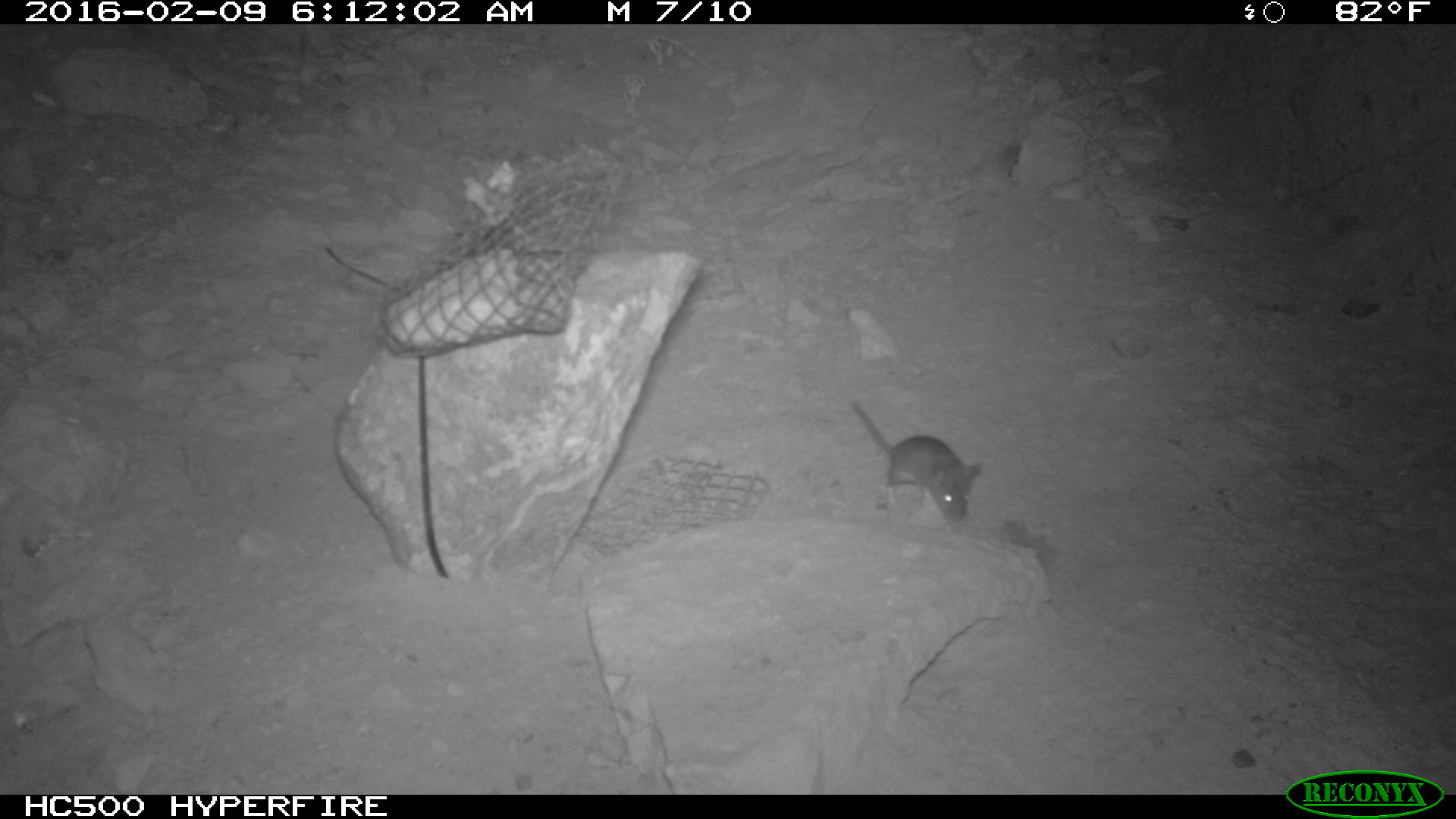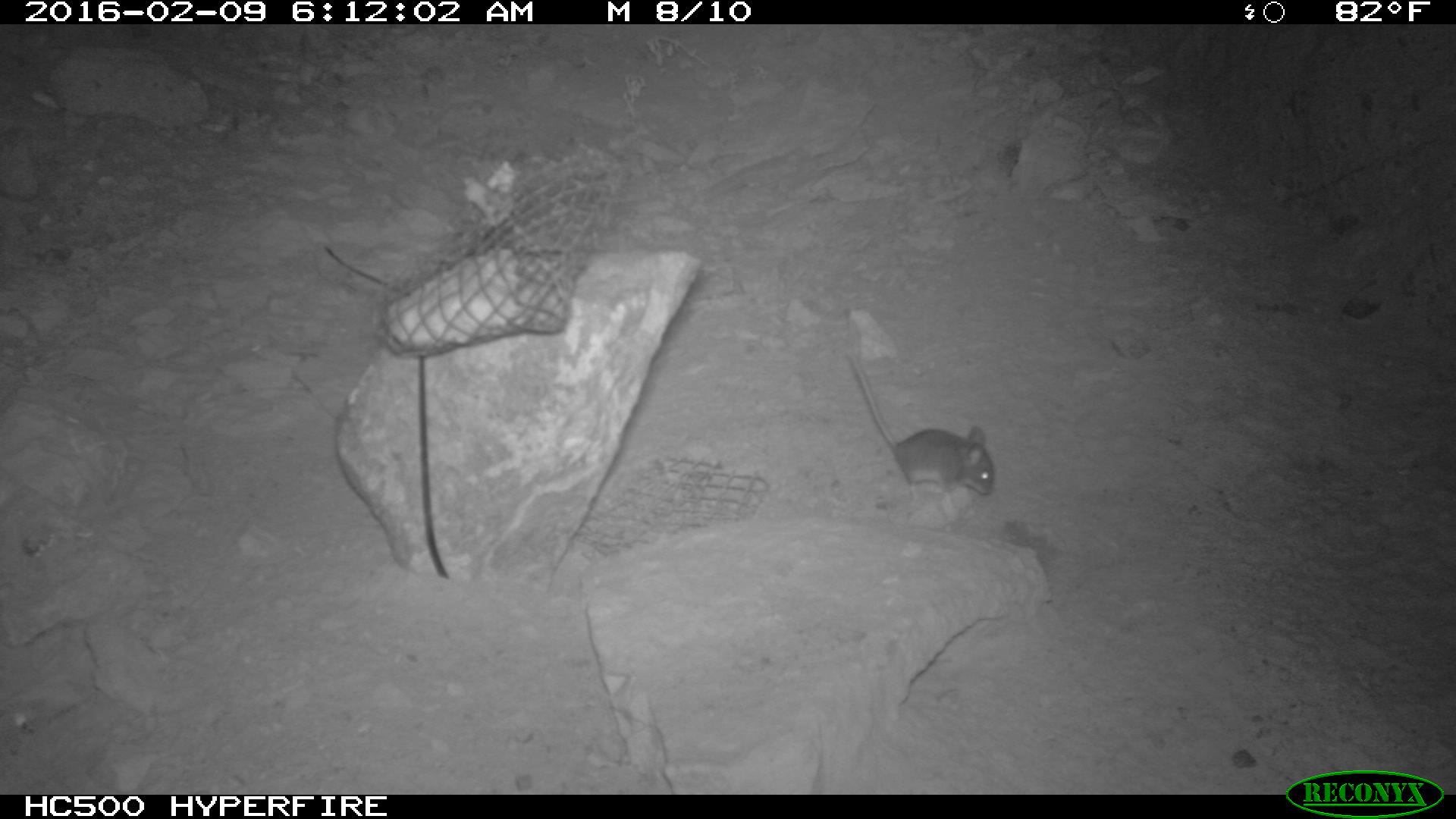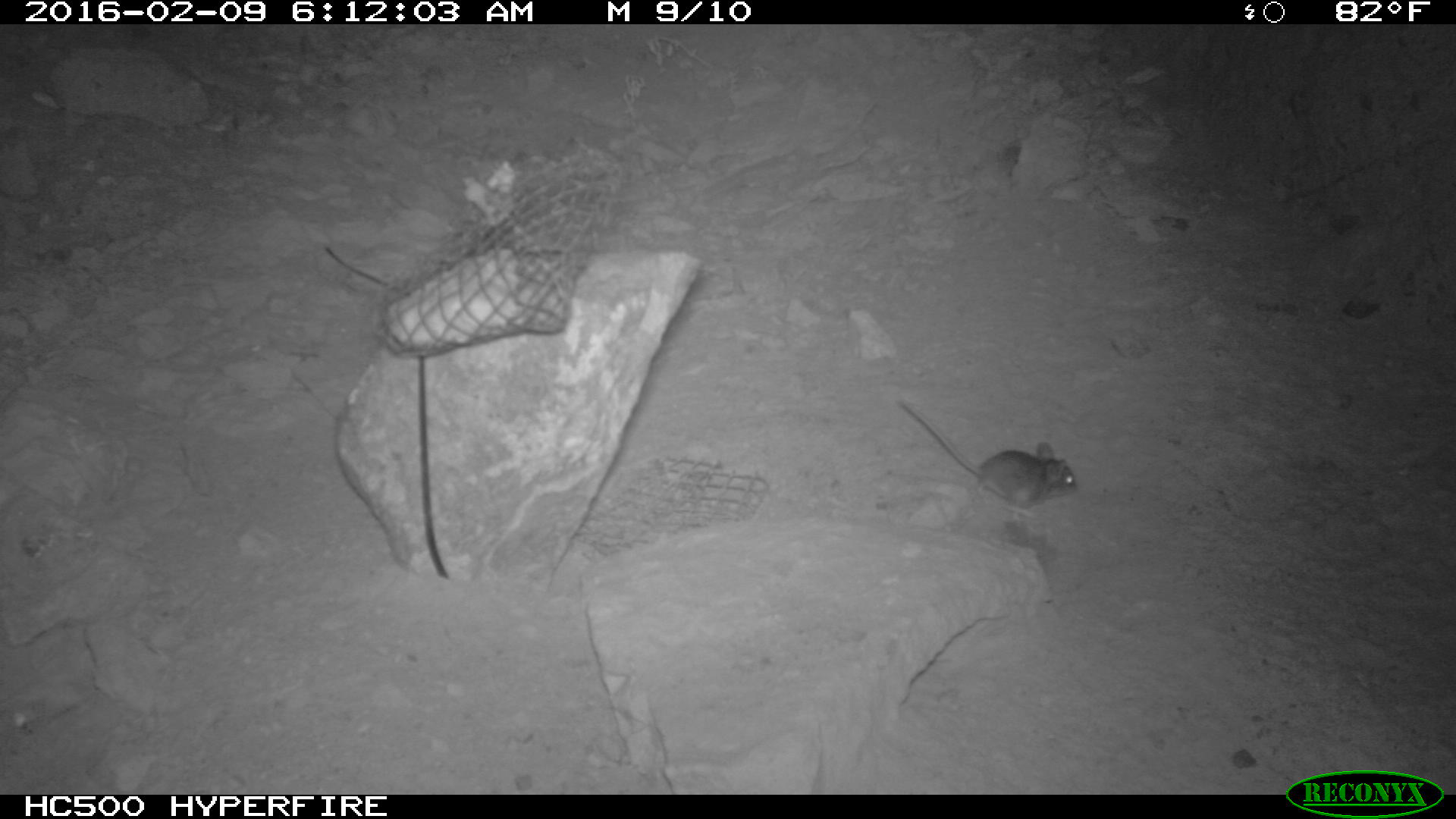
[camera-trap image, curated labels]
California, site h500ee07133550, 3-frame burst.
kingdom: Animalia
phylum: Chordata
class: Mammalia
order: Rodentia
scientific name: Rodentia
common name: rodent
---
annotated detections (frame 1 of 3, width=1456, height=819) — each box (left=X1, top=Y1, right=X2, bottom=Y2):
rodent: (left=844, top=398, right=987, bottom=523)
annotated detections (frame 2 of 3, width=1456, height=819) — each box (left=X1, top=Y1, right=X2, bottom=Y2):
rodent: (left=846, top=352, right=994, bottom=499)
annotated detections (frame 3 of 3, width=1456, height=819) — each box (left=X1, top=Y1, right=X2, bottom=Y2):
rodent: (left=890, top=396, right=1077, bottom=517)